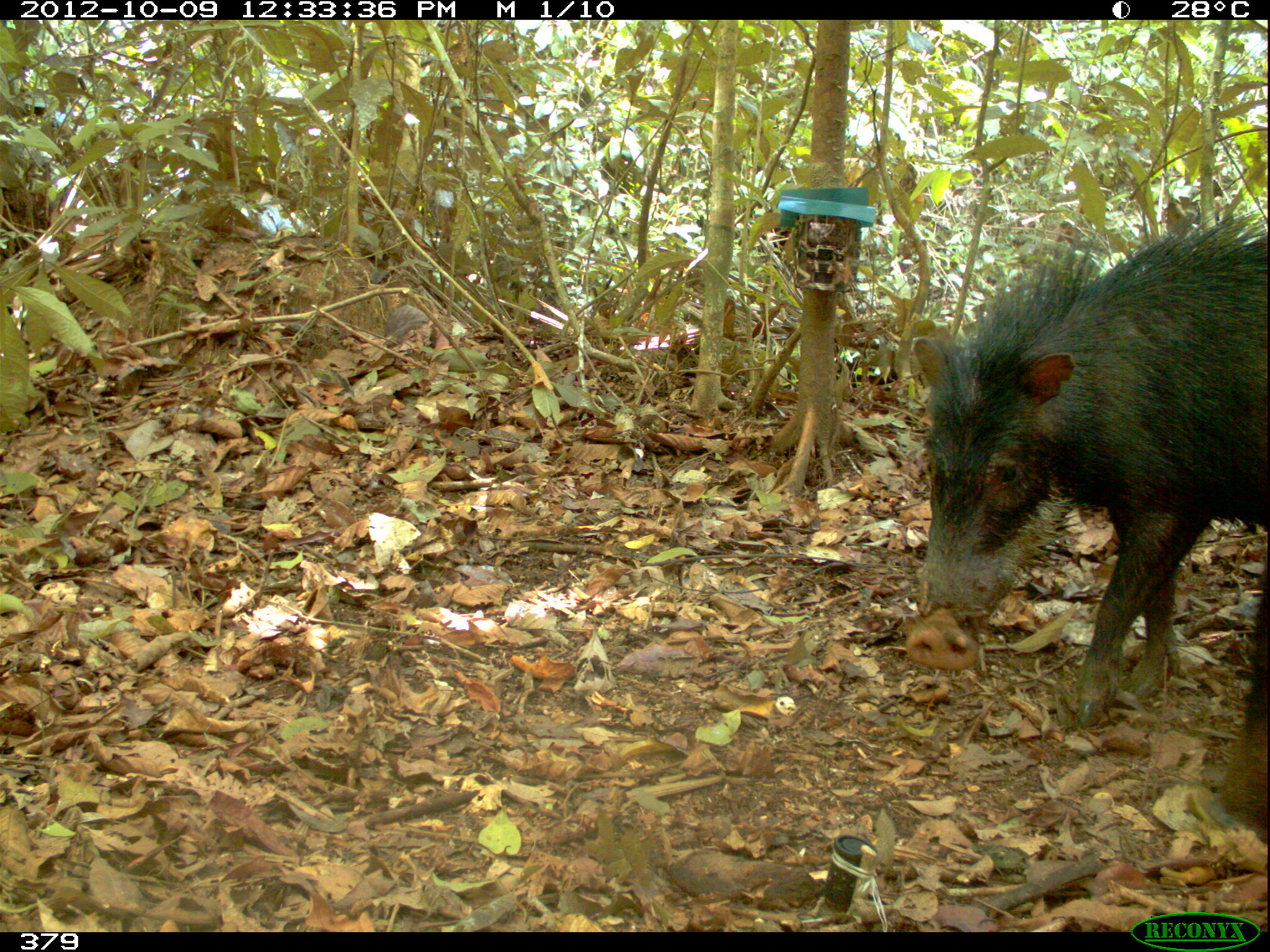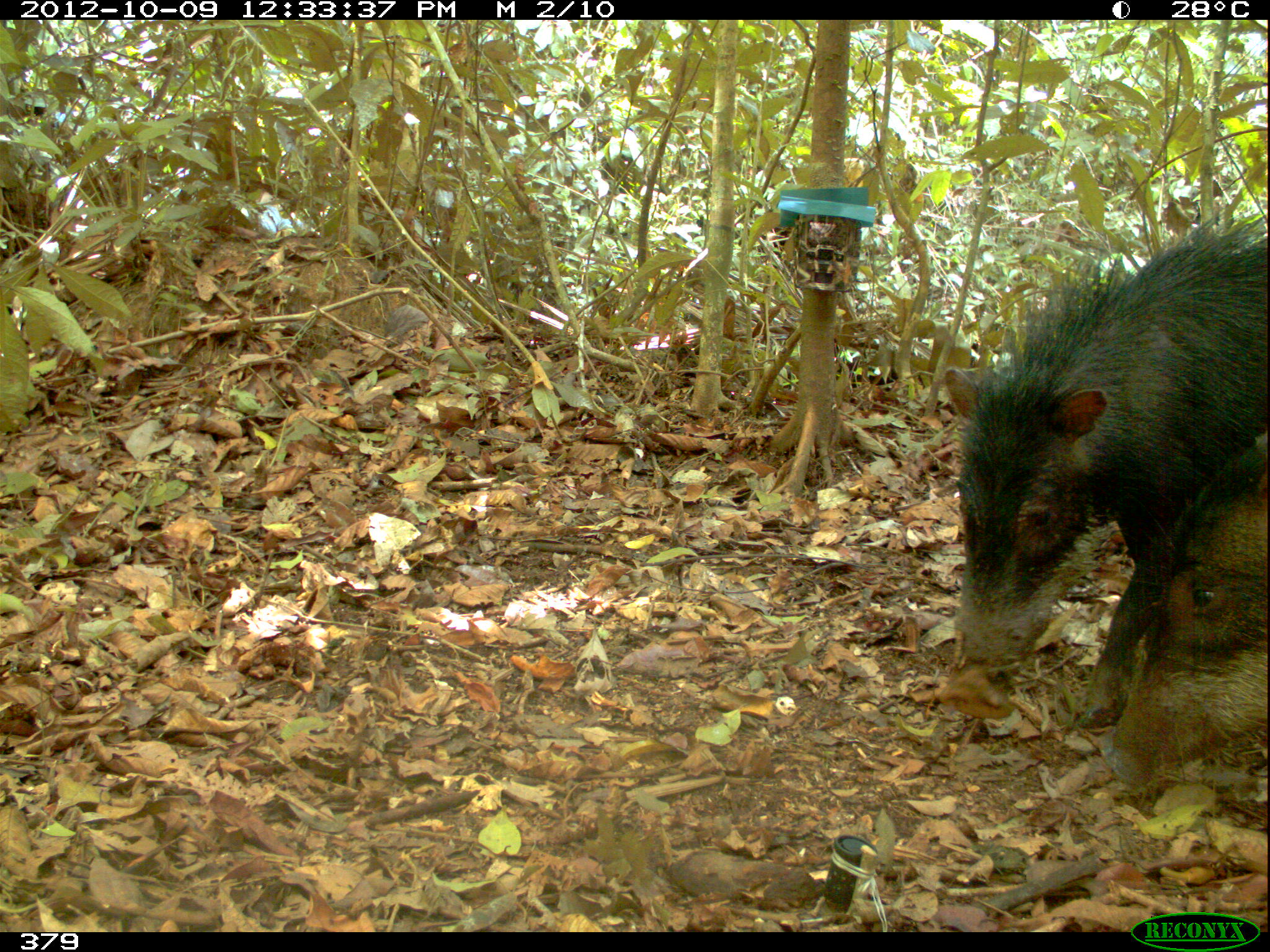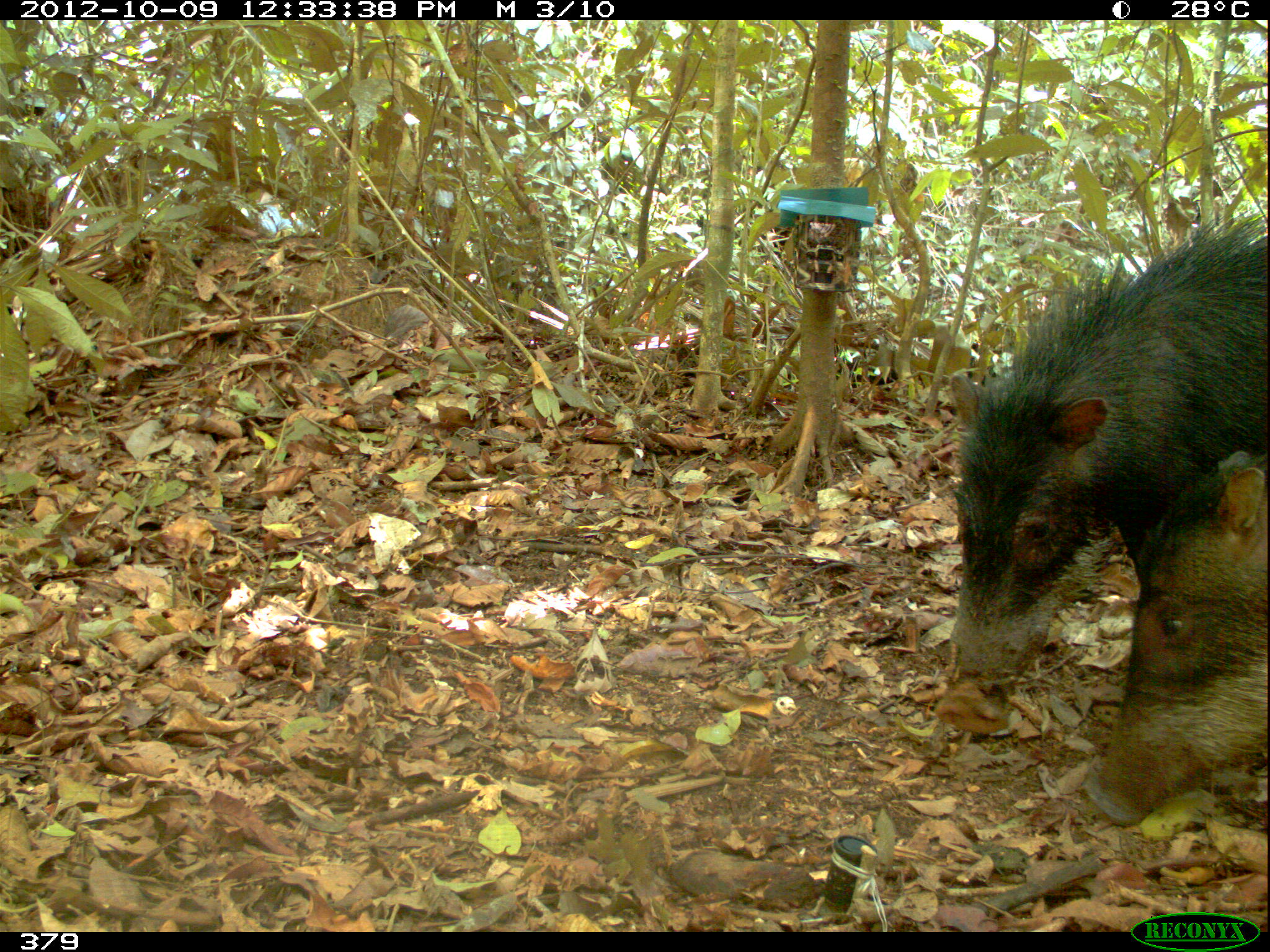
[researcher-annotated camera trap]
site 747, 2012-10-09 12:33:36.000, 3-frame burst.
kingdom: Animalia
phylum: Chordata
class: Mammalia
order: Artiodactyla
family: Tayassuidae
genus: Tayassu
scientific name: Tayassu pecari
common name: white-lipped peccary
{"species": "Tayassu pecari (white-lipped peccary)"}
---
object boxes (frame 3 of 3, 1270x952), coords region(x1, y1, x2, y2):
tayassu pecari: region(939, 206, 1270, 733); region(1080, 448, 1267, 827)